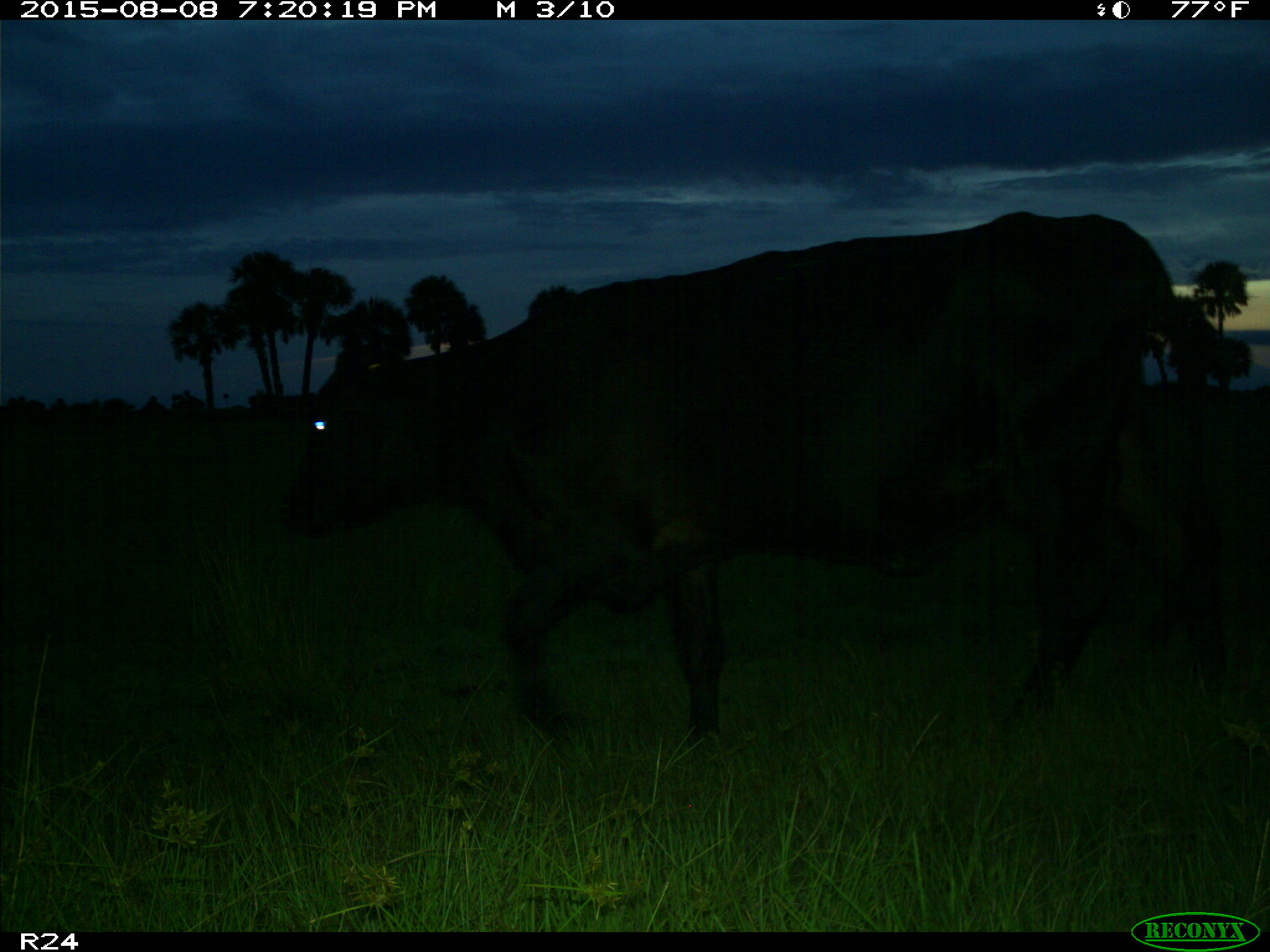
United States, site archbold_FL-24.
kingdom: Animalia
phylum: Chordata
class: Mammalia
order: Artiodactyla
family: Bovidae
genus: Bos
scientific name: Bos taurus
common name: domestic cow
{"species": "Bos taurus (domestic cow)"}